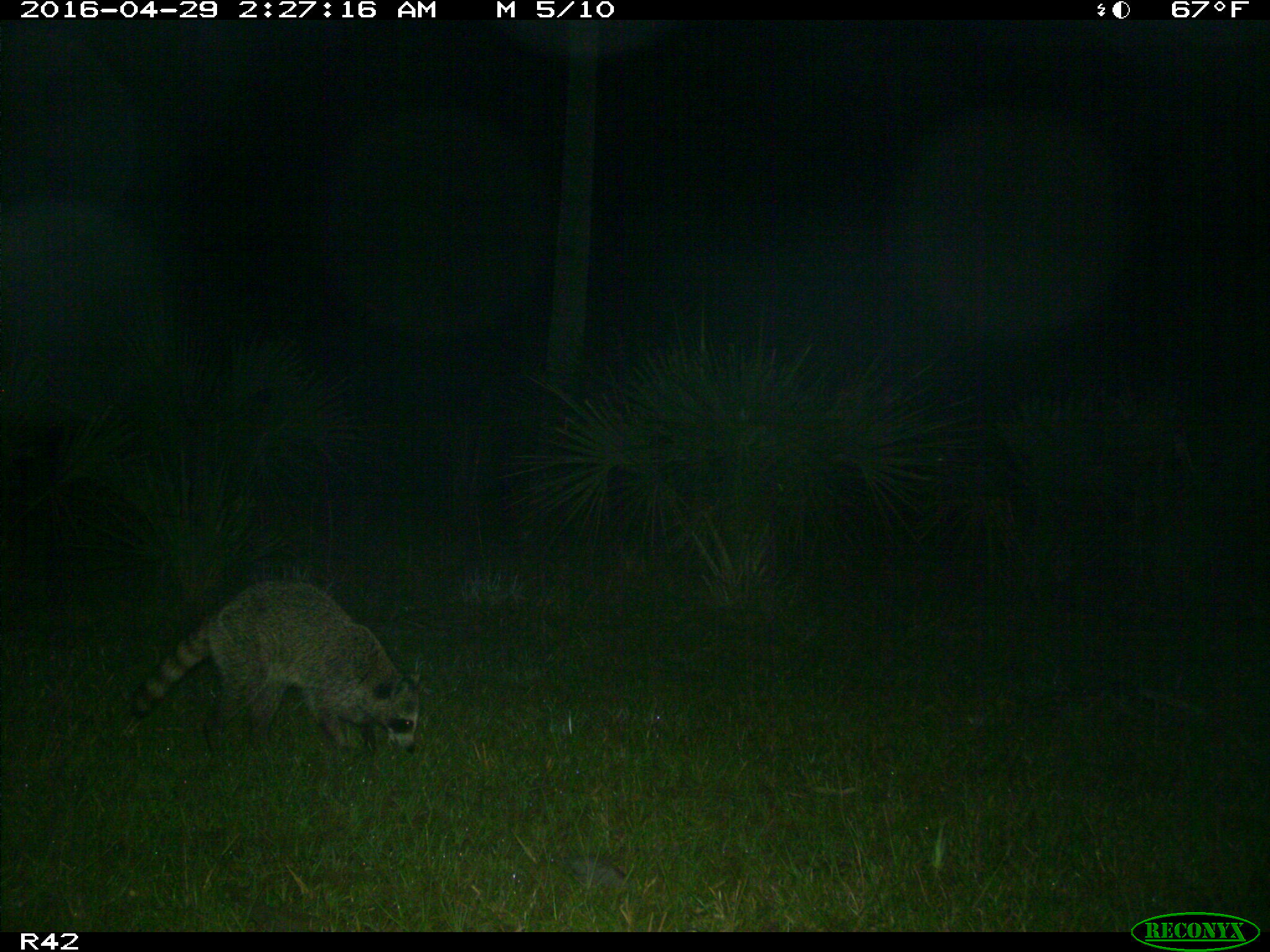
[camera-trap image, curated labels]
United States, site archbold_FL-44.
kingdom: Animalia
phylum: Chordata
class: Mammalia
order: Carnivora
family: Procyonidae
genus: Procyon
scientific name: Procyon lotor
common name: common raccoon